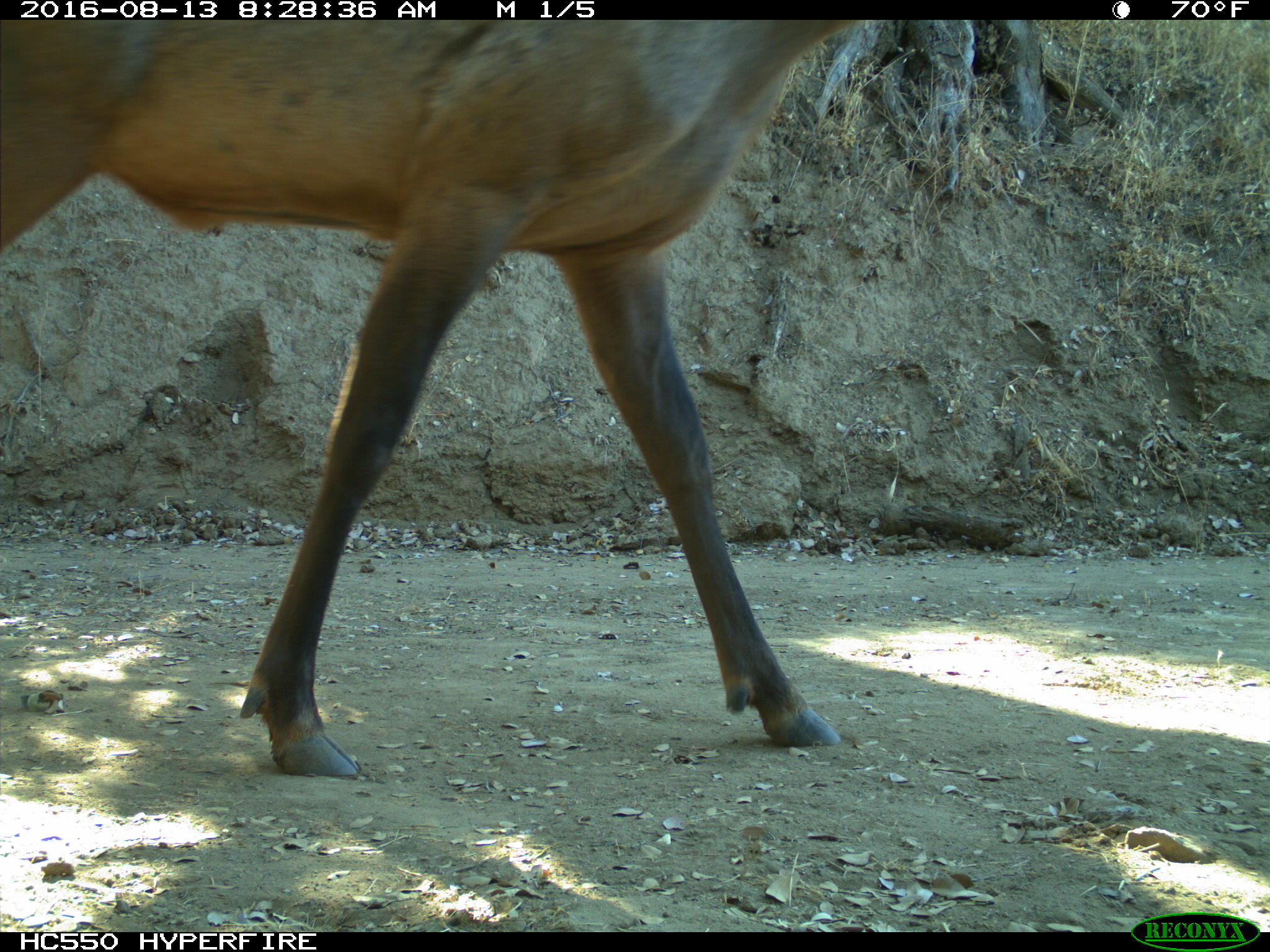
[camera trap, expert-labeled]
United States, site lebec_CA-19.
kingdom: Animalia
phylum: Chordata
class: Mammalia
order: Artiodactyla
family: Cervidae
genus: Cervus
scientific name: Cervus canadensis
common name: elk